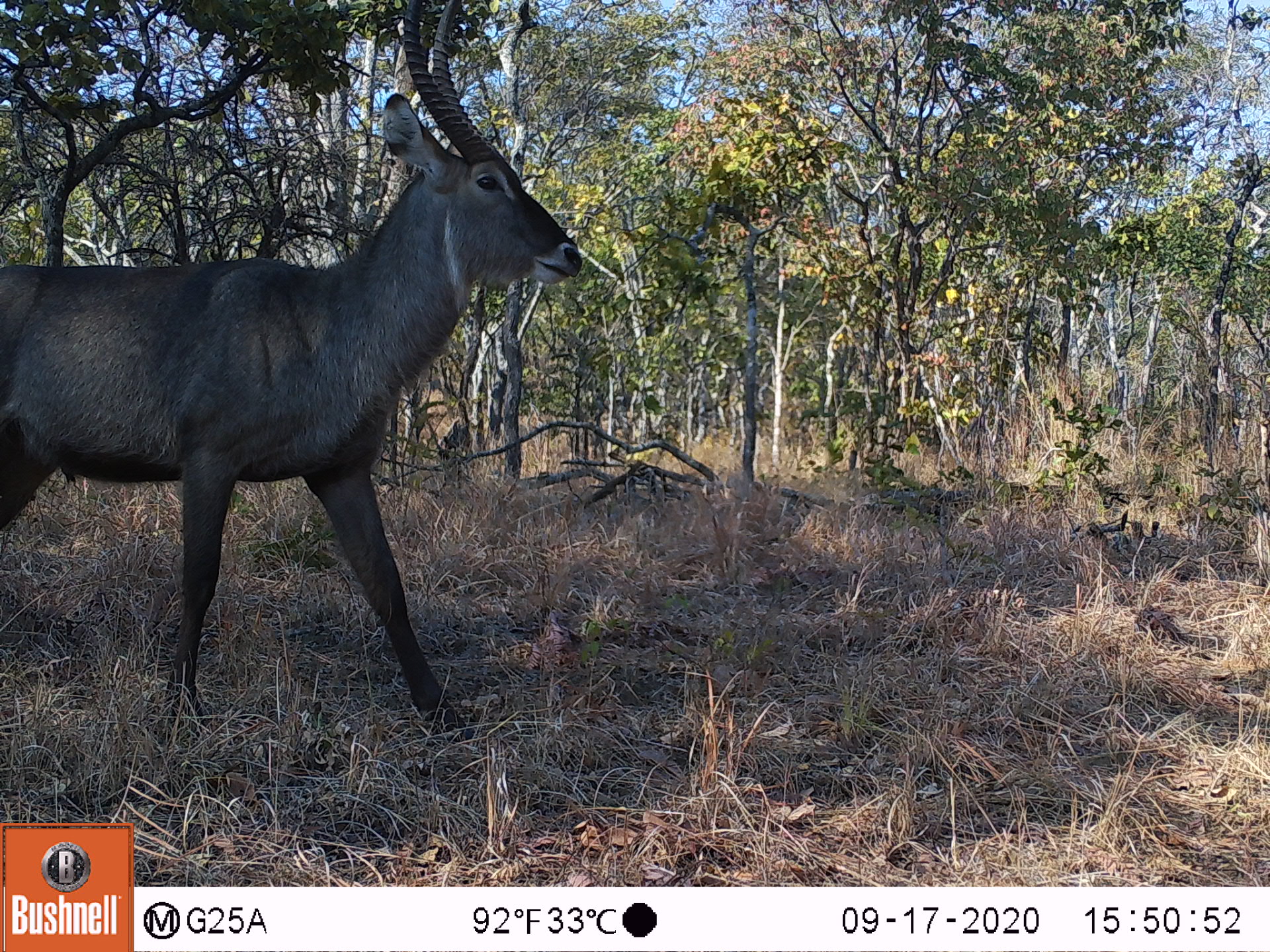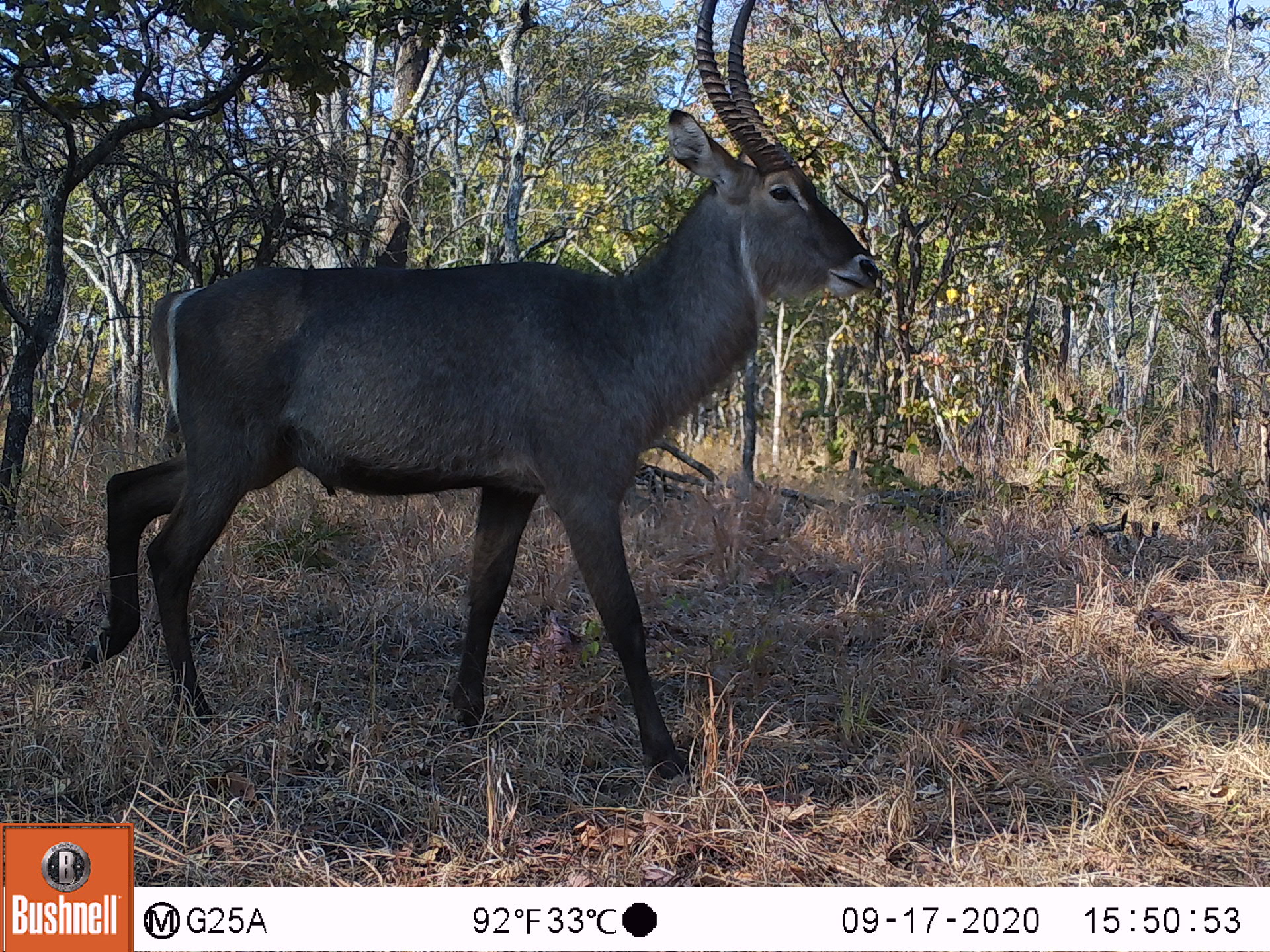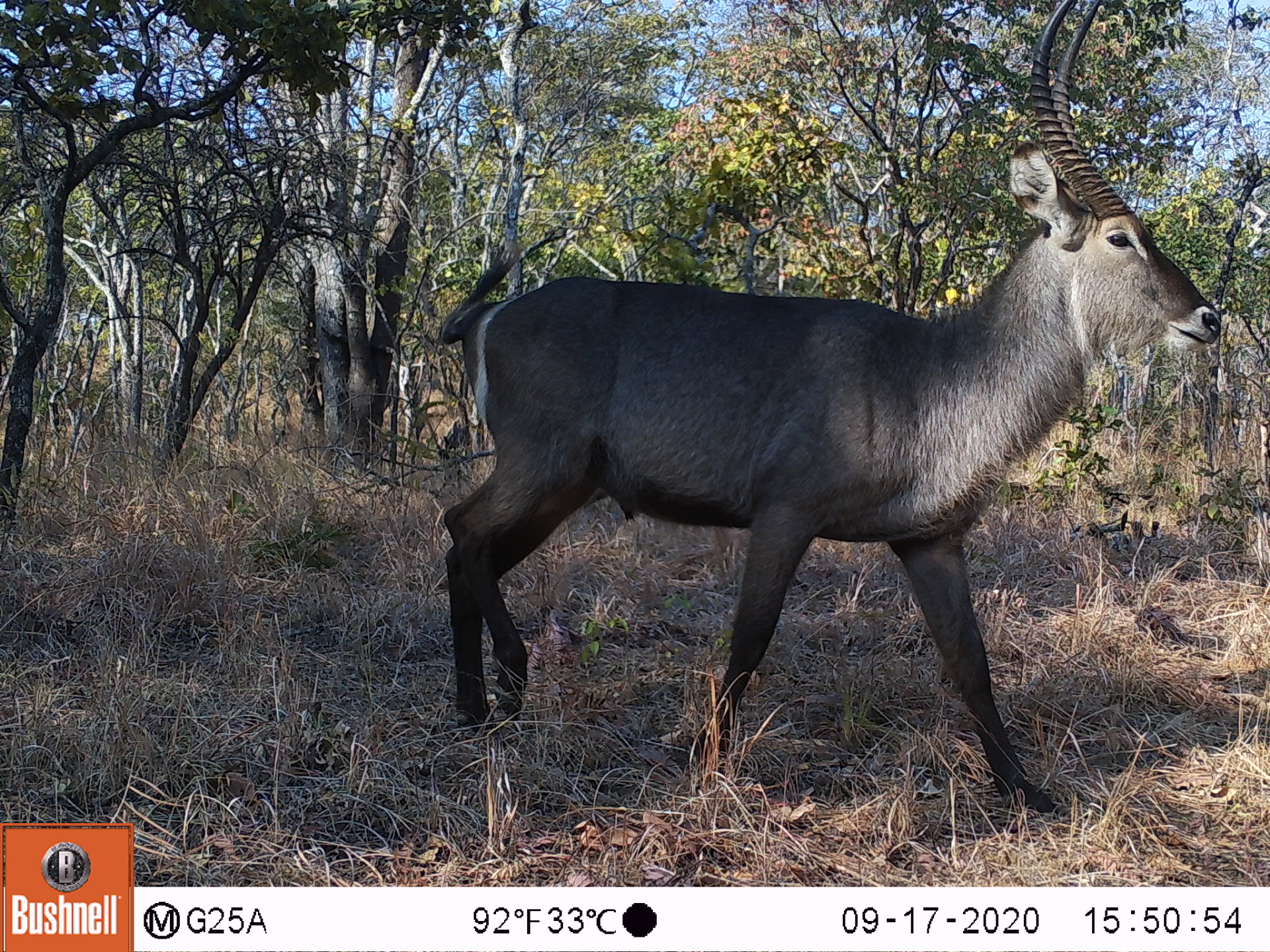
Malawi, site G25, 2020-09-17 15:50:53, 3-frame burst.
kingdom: Animalia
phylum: Chordata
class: Mammalia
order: Artiodactyla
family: Bovidae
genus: Kobus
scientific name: Kobus ellipsiprymnus ellipsiprymnus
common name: common waterbuck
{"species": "common waterbuck (Kobus ellipsiprymnus ellipsiprymnus)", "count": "1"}